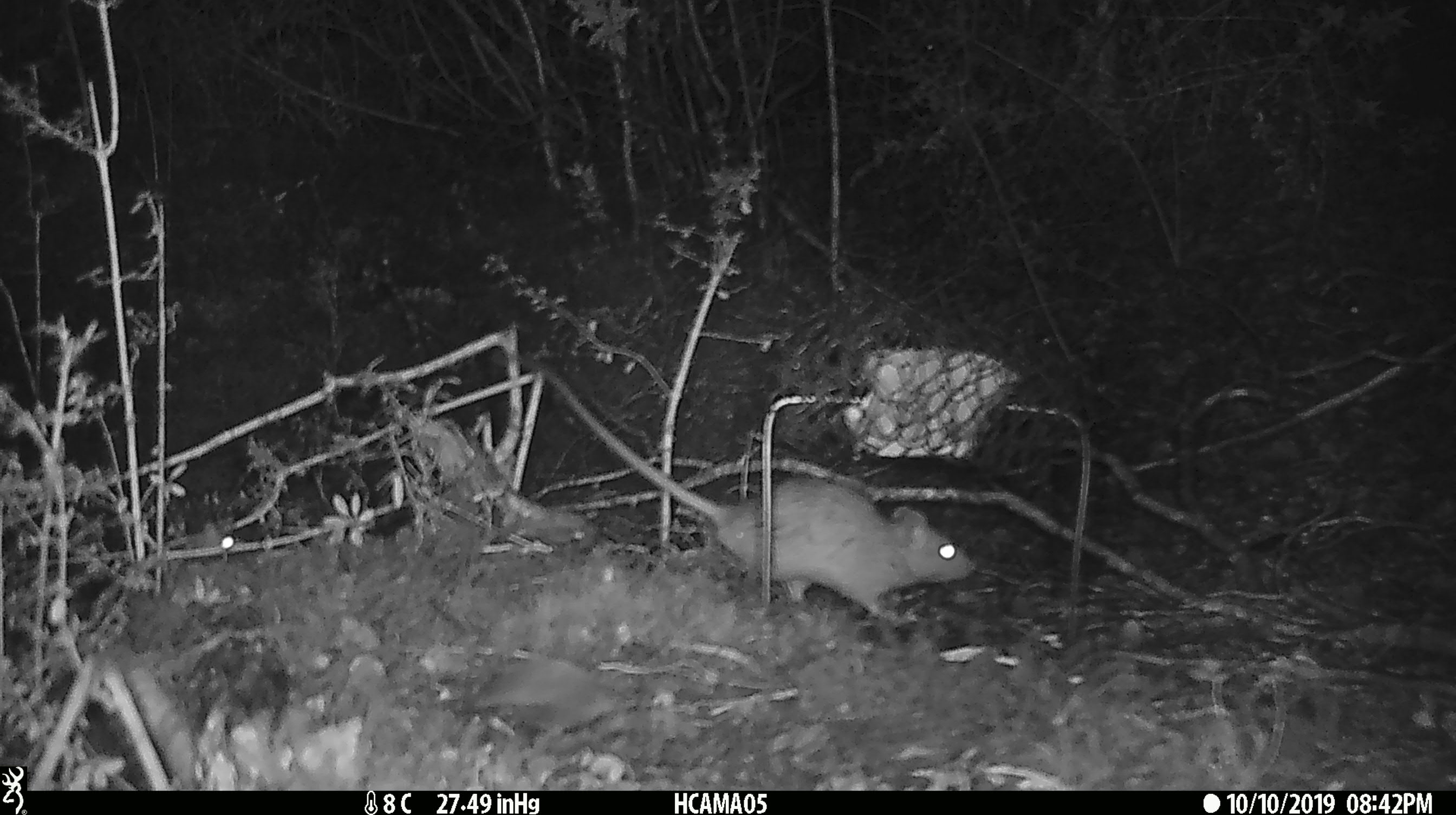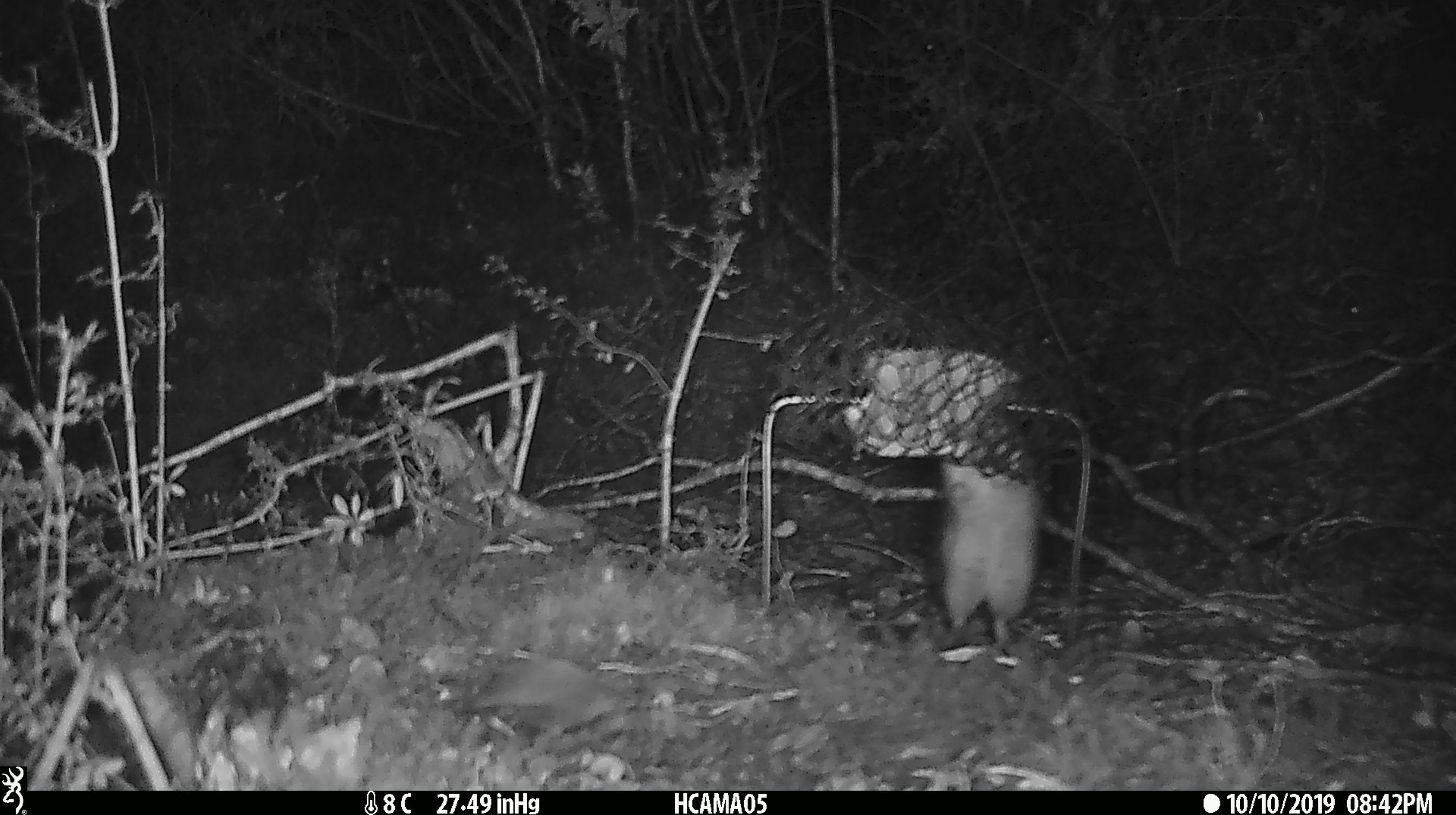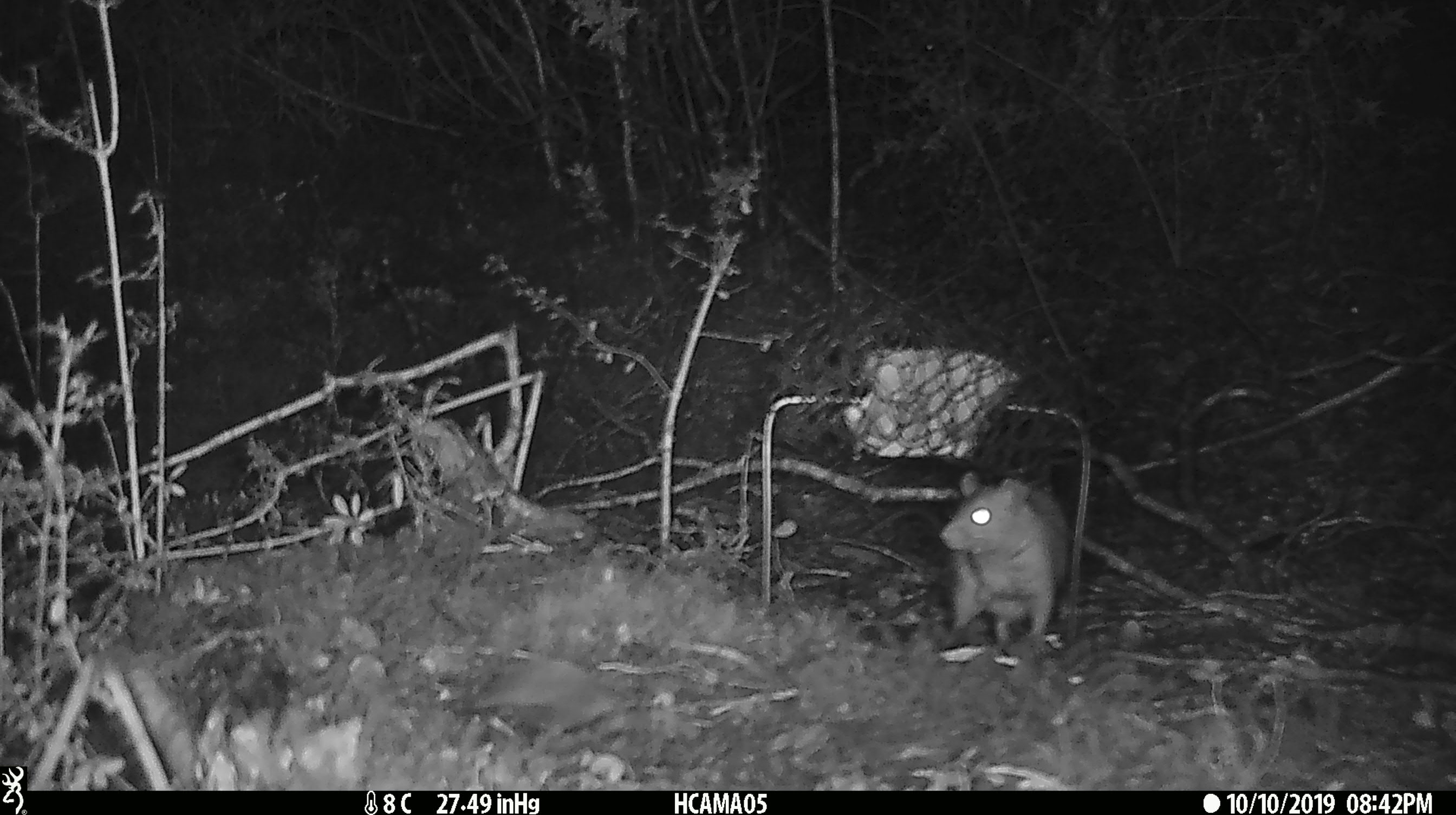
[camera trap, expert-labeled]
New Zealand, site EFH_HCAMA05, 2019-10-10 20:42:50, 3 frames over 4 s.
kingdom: Animalia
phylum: Chordata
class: Mammalia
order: Rodentia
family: Muridae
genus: Mus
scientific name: Mus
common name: mouse